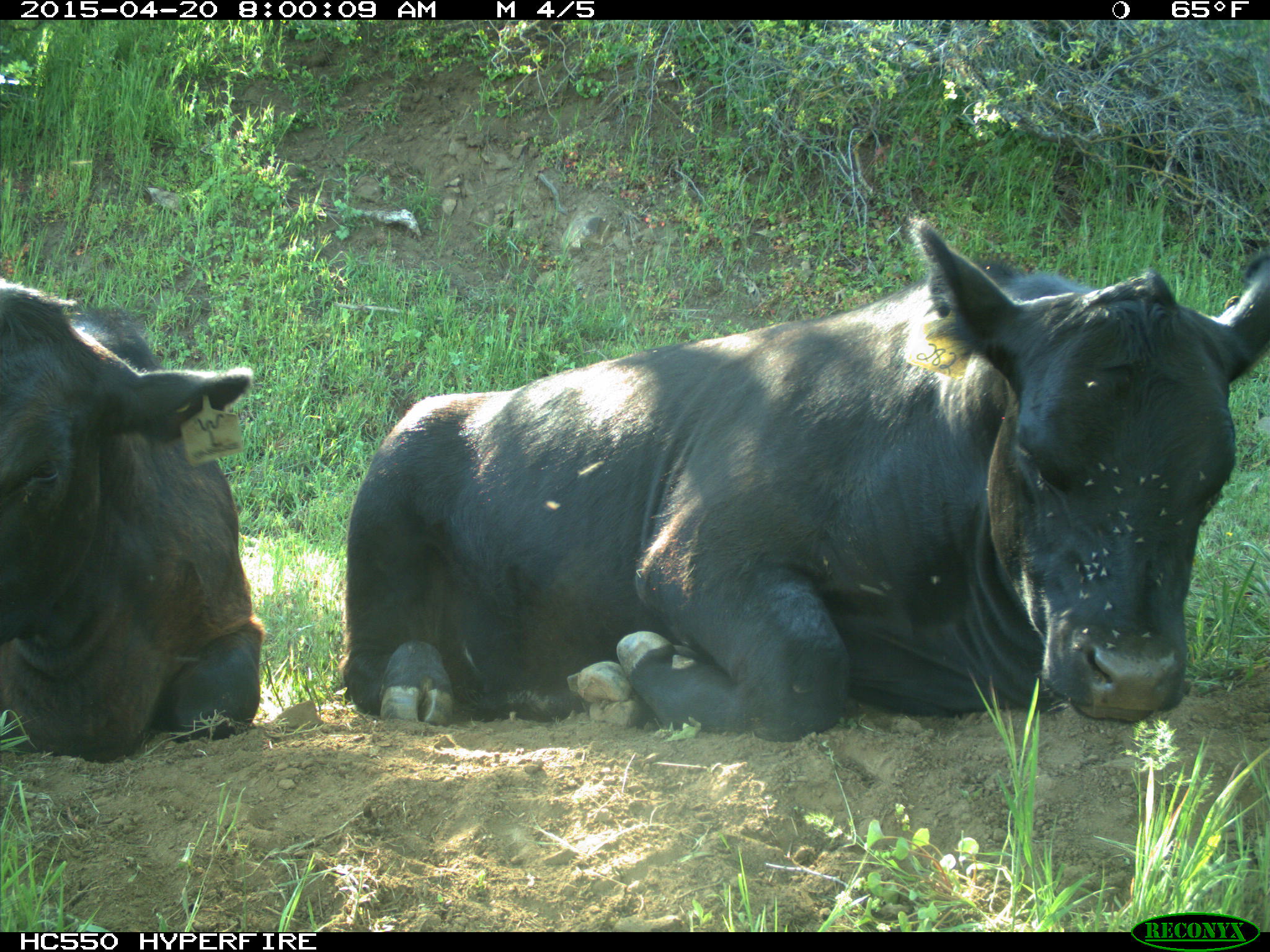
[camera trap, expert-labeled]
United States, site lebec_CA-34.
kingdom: Animalia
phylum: Chordata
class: Mammalia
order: Artiodactyla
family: Bovidae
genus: Bos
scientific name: Bos taurus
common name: domestic cow